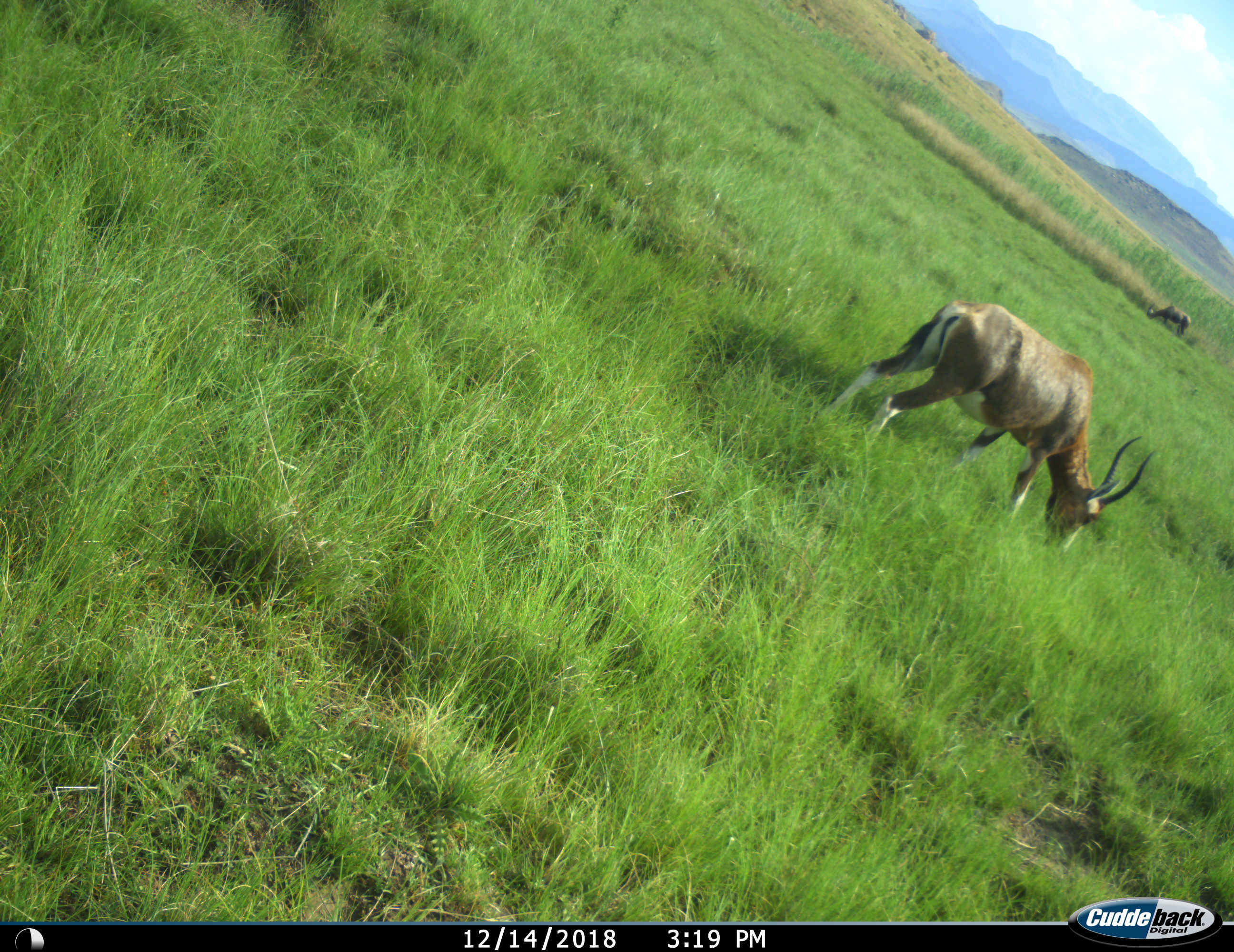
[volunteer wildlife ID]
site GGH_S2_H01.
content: unidentified animal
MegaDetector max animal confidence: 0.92